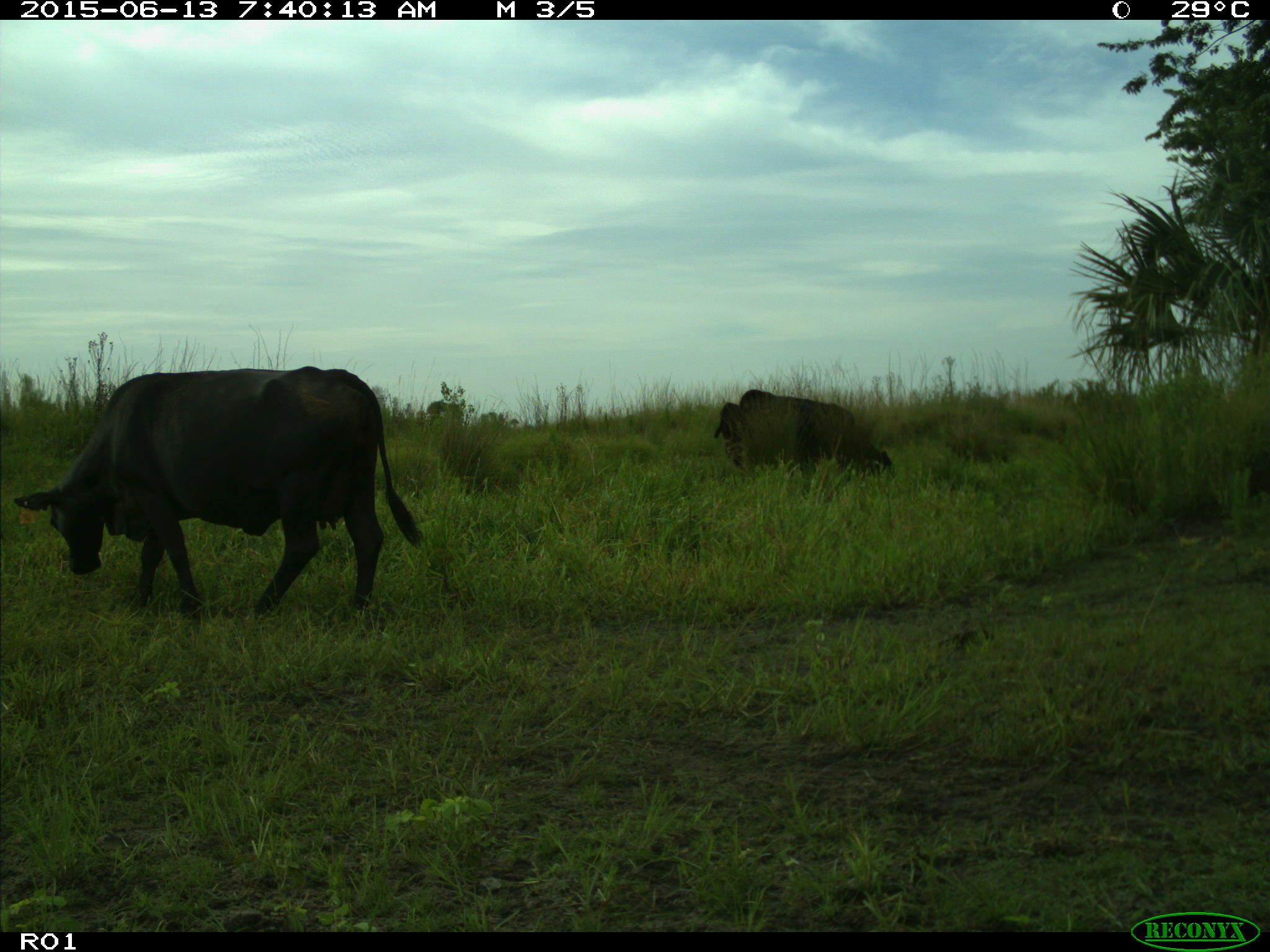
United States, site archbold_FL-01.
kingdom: Animalia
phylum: Chordata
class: Mammalia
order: Artiodactyla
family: Bovidae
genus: Bos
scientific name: Bos taurus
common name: domestic cow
Bos taurus (domestic cow).